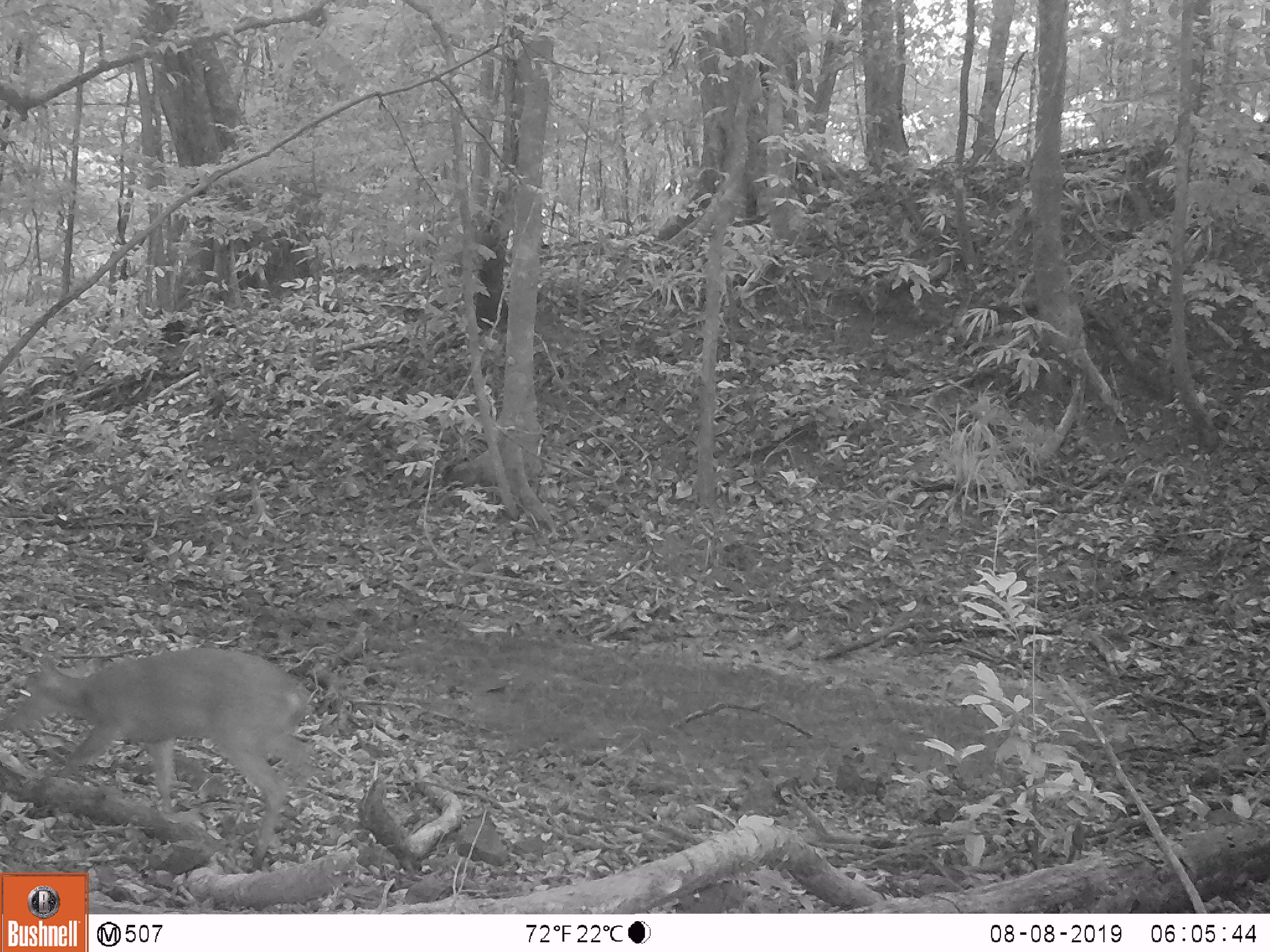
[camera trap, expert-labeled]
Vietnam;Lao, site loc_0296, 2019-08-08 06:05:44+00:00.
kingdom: Animalia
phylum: Chordata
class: Mammalia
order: Artiodactyla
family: Cervidae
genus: Muntiacus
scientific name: Muntiacus vuquangensis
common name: large-antlered muntjac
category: large antlered muntjac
Large antlered muntjac (large-antlered muntjac) (Muntiacus vuquangensis). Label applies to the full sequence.